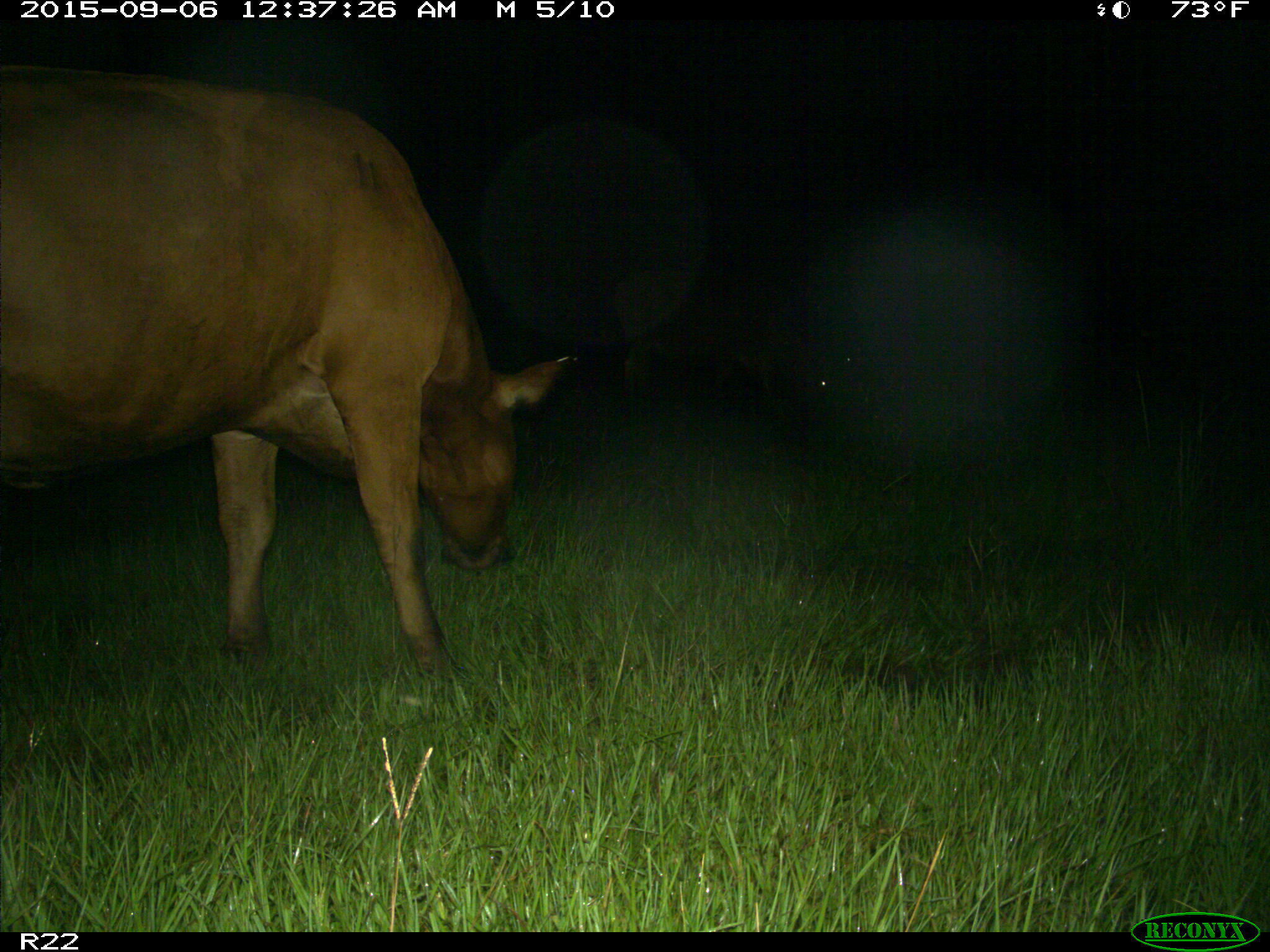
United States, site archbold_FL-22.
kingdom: Animalia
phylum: Chordata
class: Mammalia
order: Artiodactyla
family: Bovidae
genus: Bos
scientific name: Bos taurus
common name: domestic cow